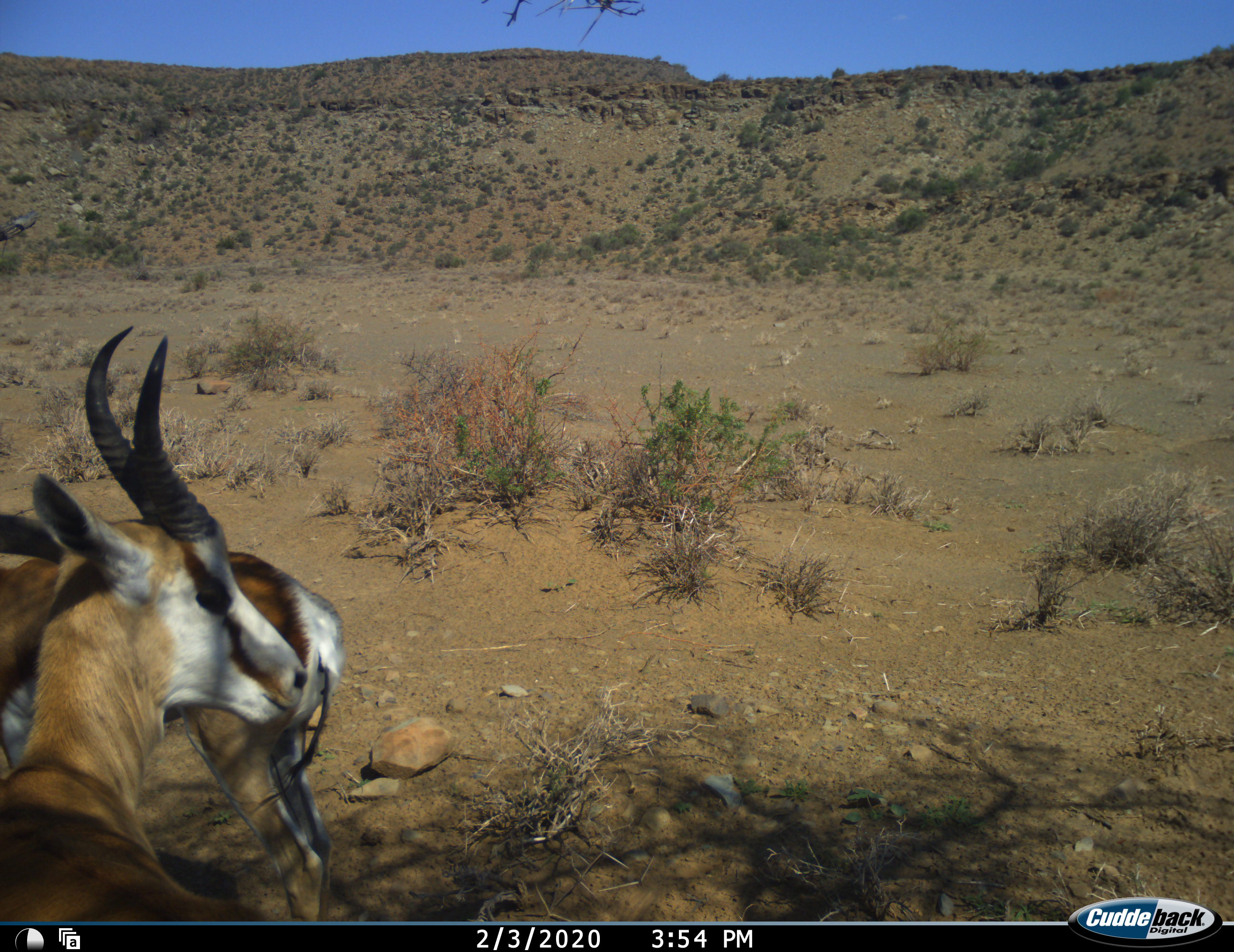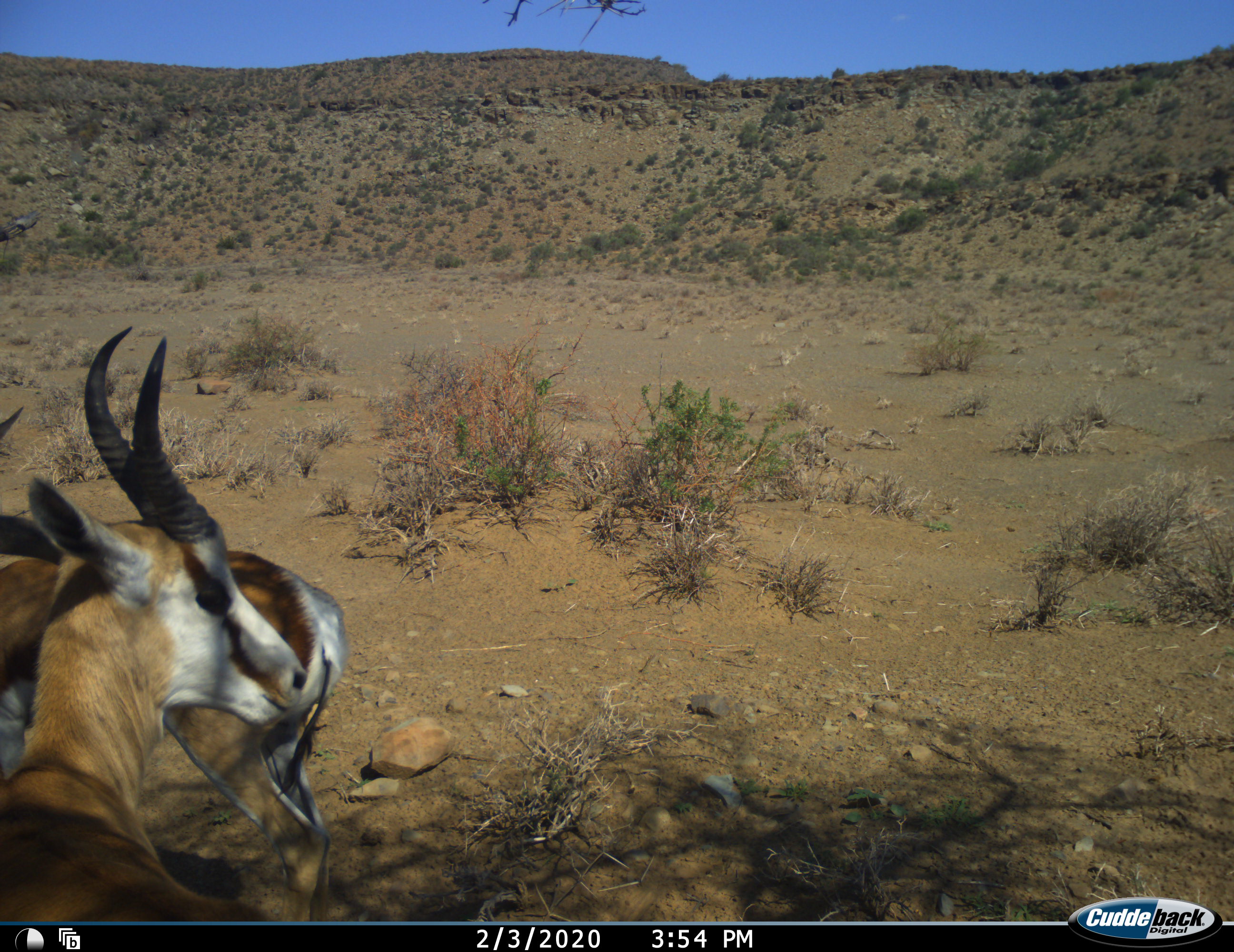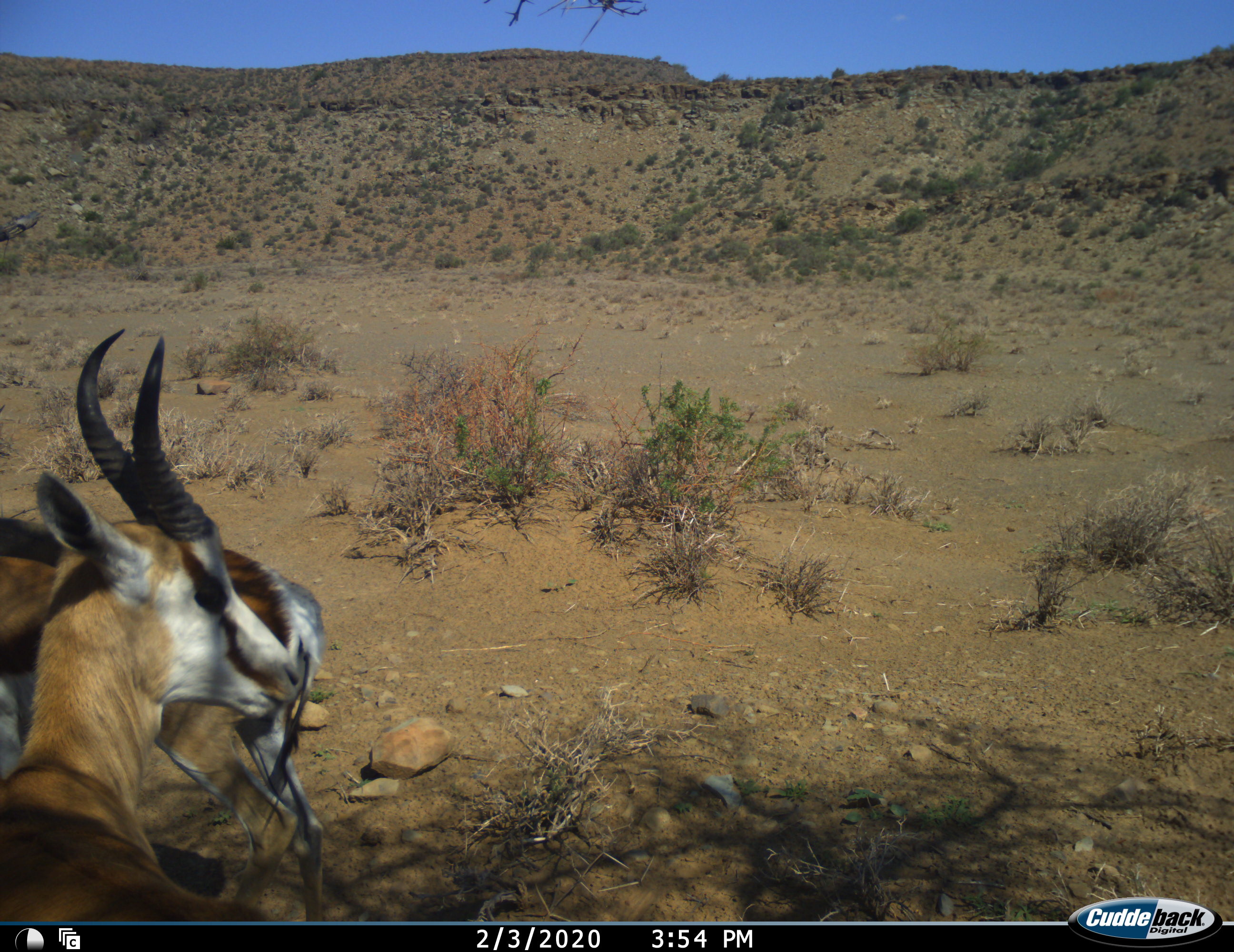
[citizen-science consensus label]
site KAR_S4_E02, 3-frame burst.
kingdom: Animalia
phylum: Chordata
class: Mammalia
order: Artiodactyla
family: Bovidae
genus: Antidorcas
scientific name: Antidorcas marsupialis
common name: springbok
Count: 2.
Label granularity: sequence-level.